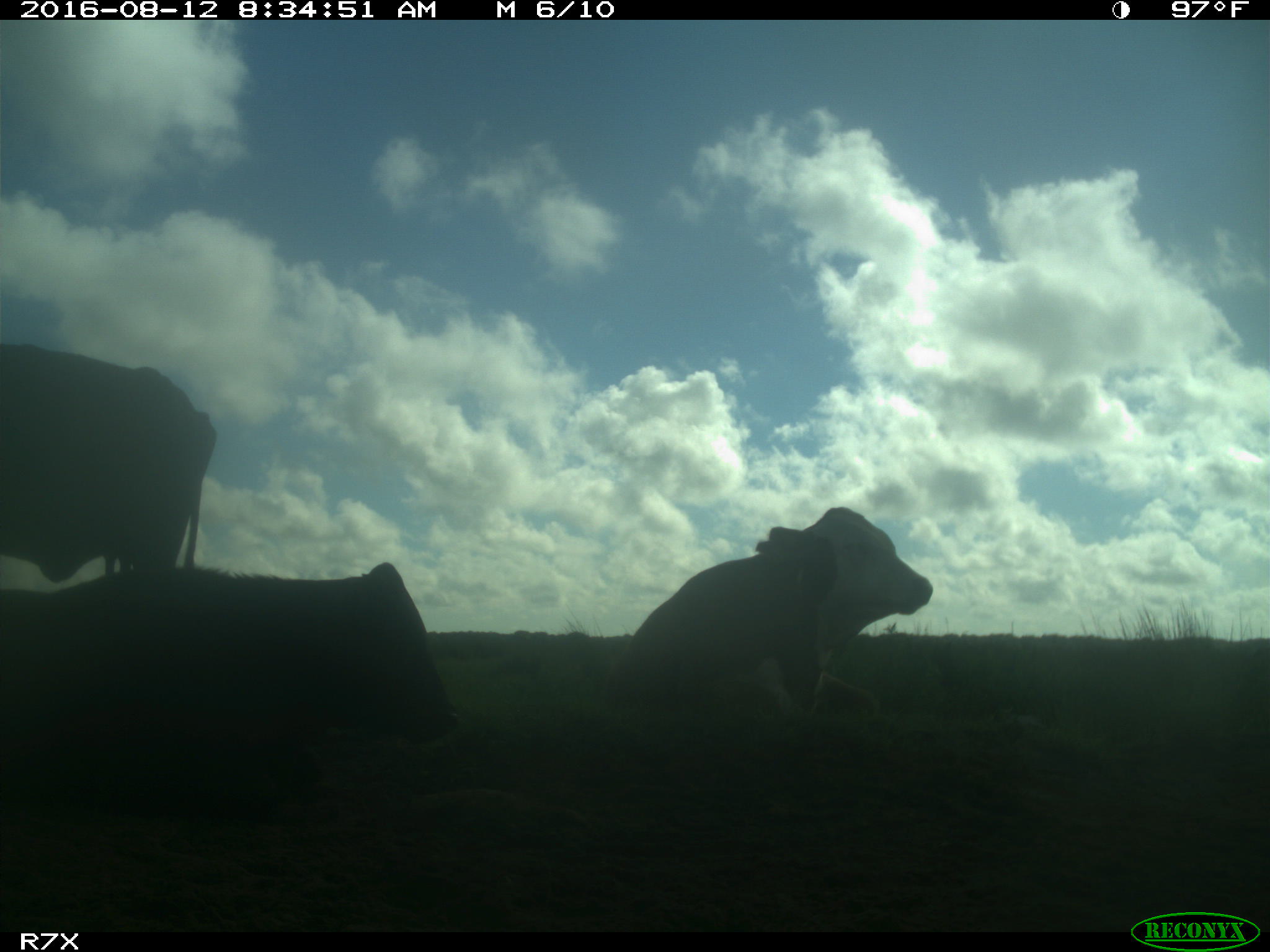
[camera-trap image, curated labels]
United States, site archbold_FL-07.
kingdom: Animalia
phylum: Chordata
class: Mammalia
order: Artiodactyla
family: Bovidae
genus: Bos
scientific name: Bos taurus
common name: domestic cow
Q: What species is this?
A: Bos taurus (domestic cow).